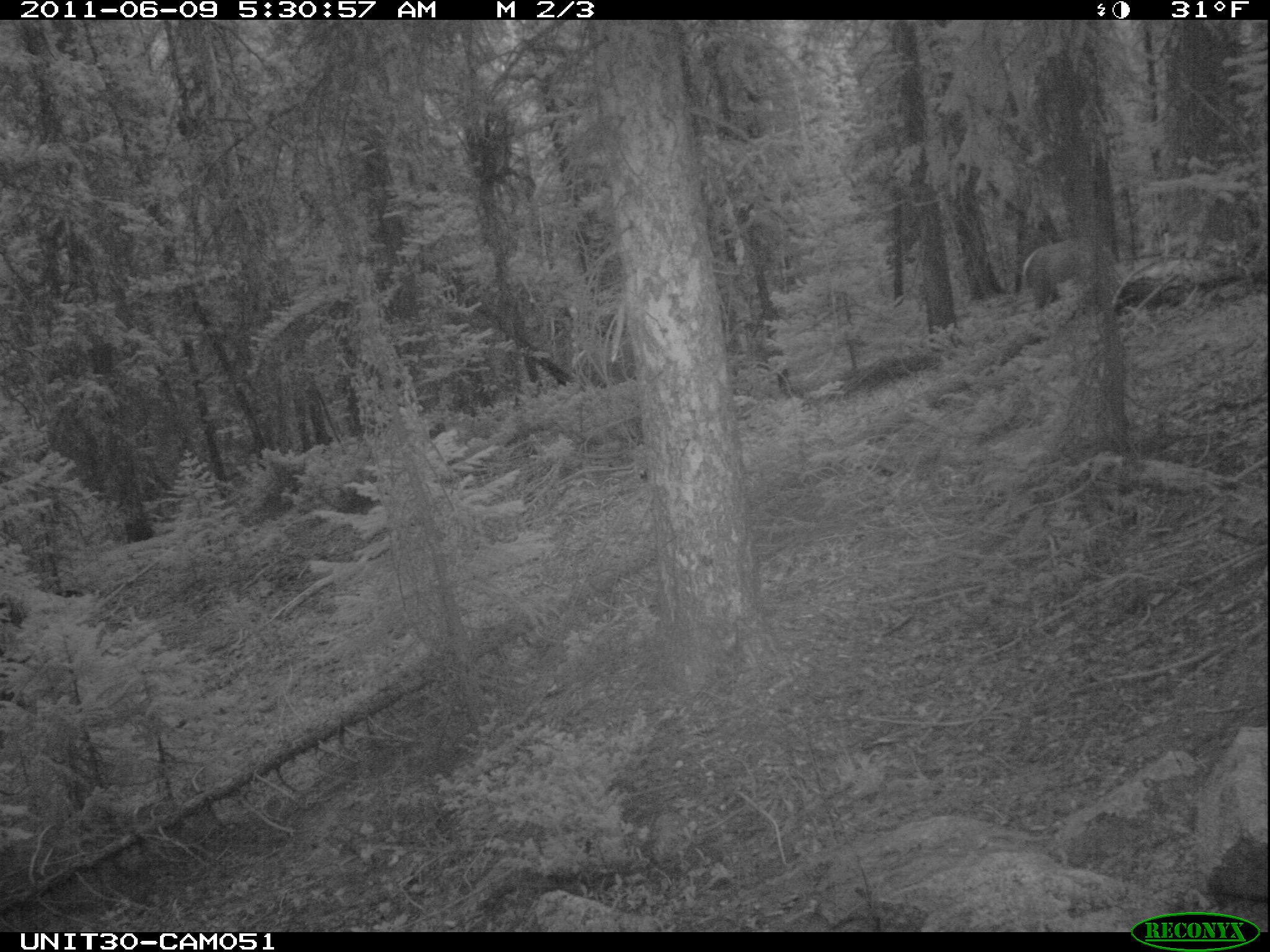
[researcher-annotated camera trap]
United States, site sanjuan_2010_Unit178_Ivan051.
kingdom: Animalia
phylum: Chordata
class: Mammalia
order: Artiodactyla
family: Cervidae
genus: Cervus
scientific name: Cervus elaphus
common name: red deer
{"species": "Cervus elaphus (red deer)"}